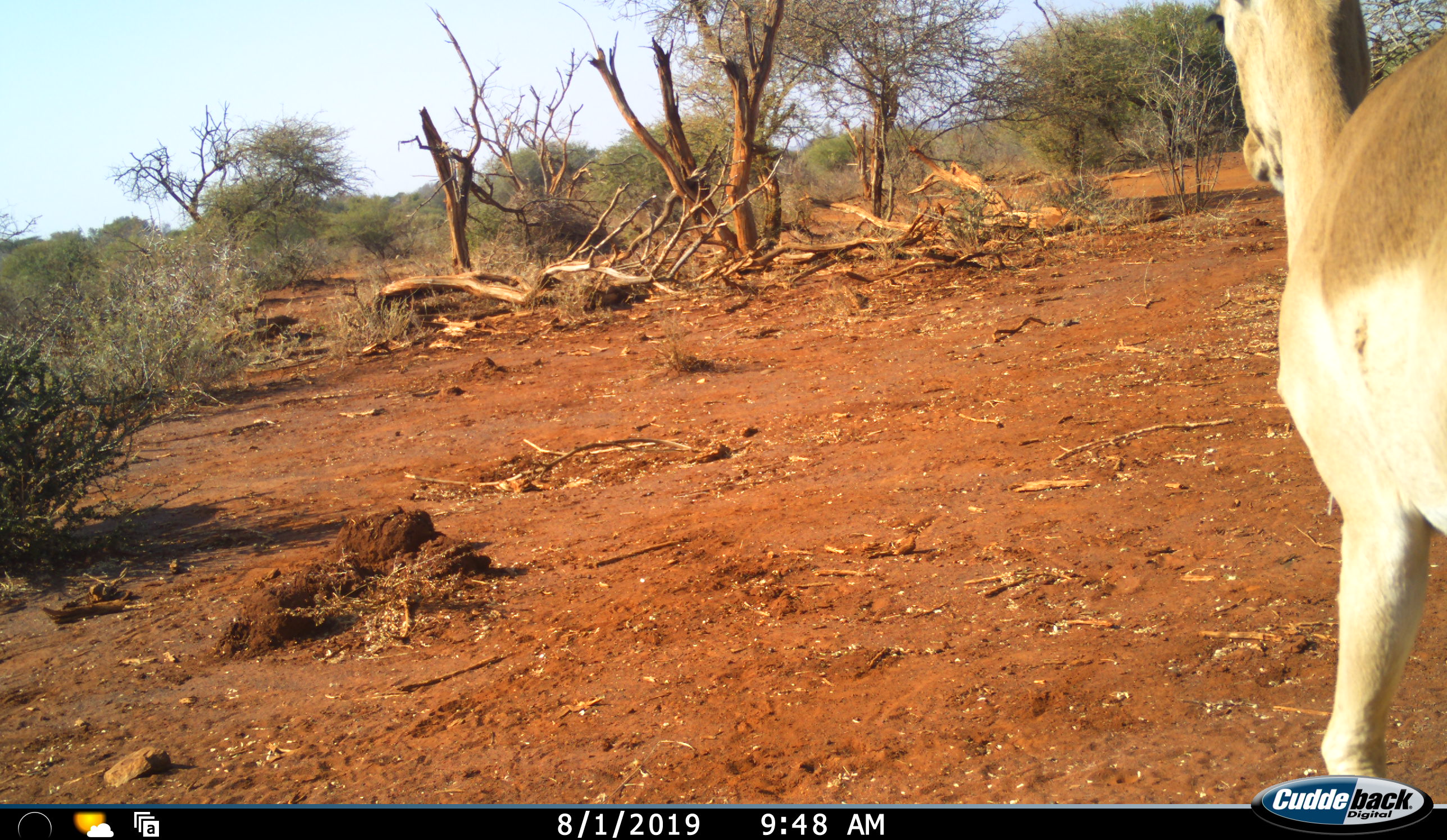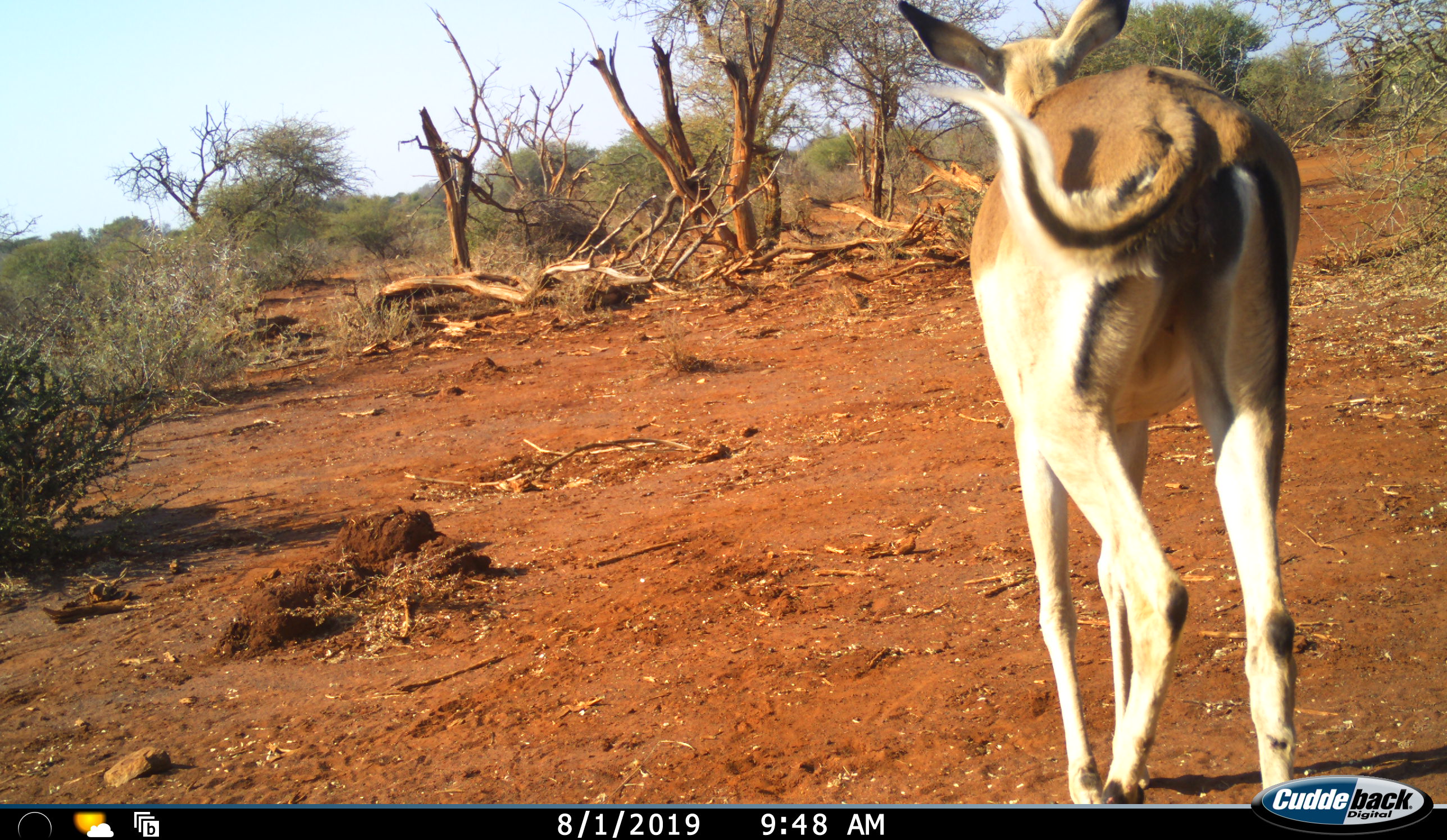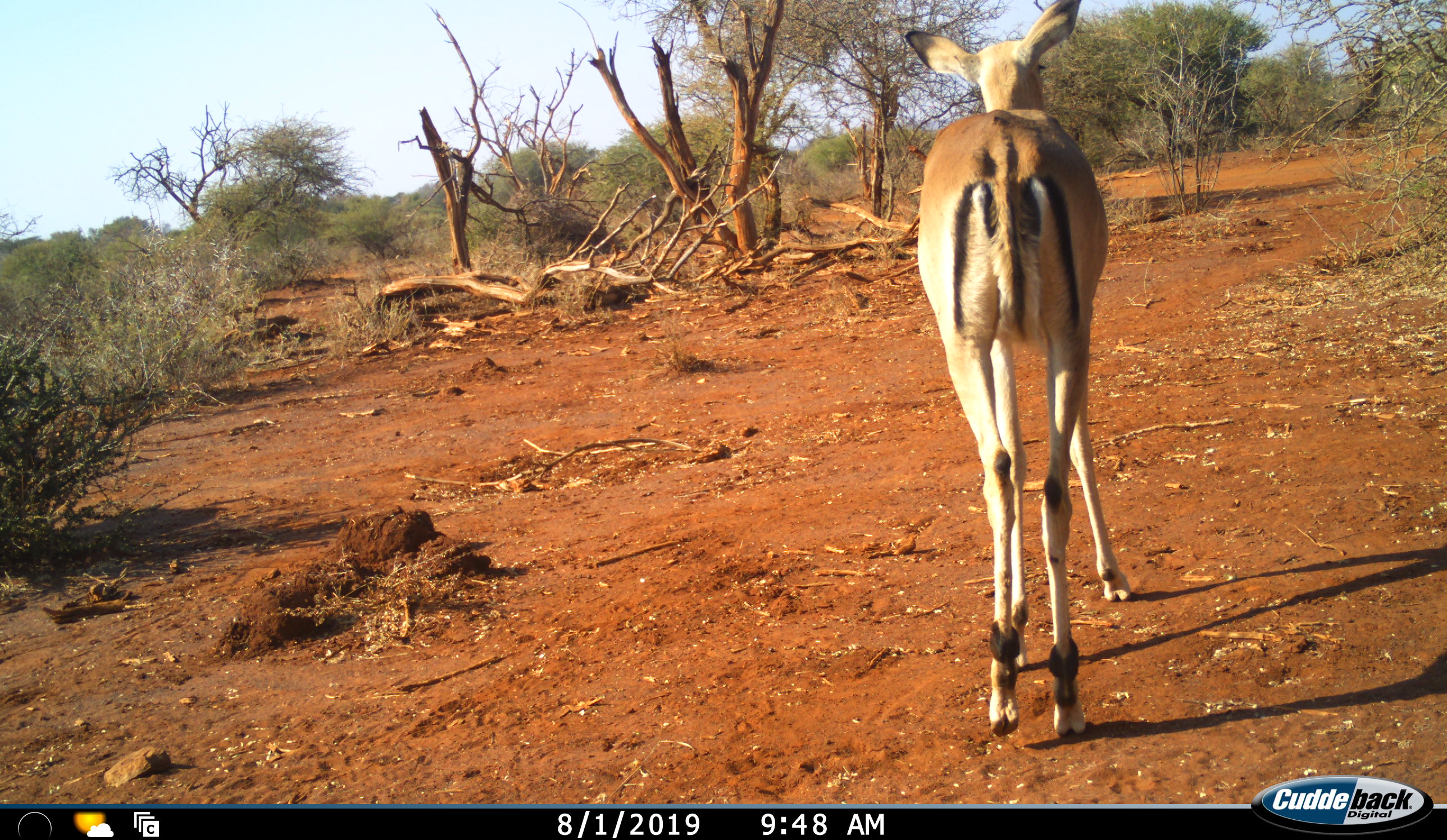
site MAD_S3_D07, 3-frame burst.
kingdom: Animalia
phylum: Chordata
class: Mammalia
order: Artiodactyla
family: Bovidae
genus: Aepyceros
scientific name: Aepyceros melampus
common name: impala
Impala (Aepyceros melampus), count 1. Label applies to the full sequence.